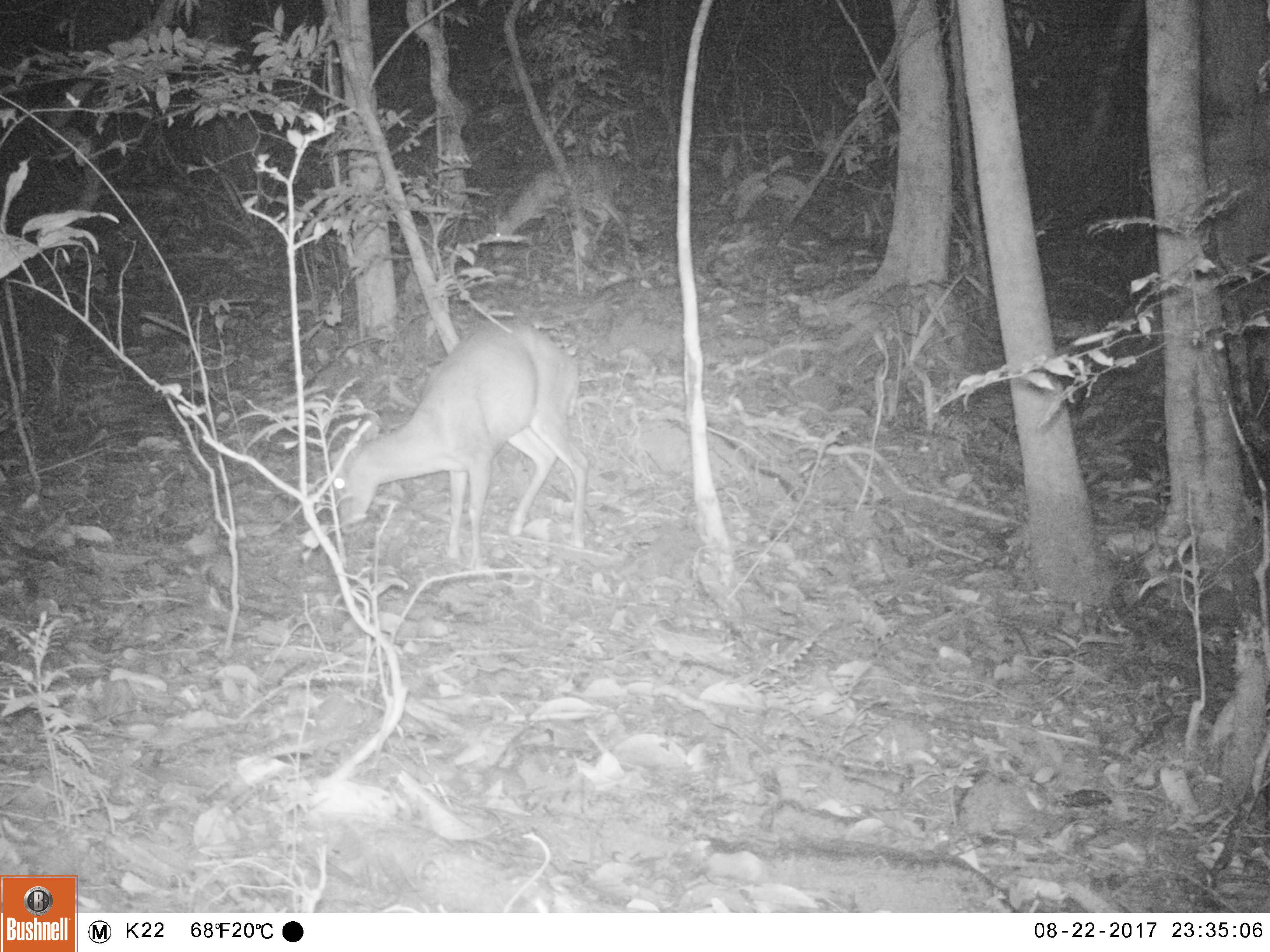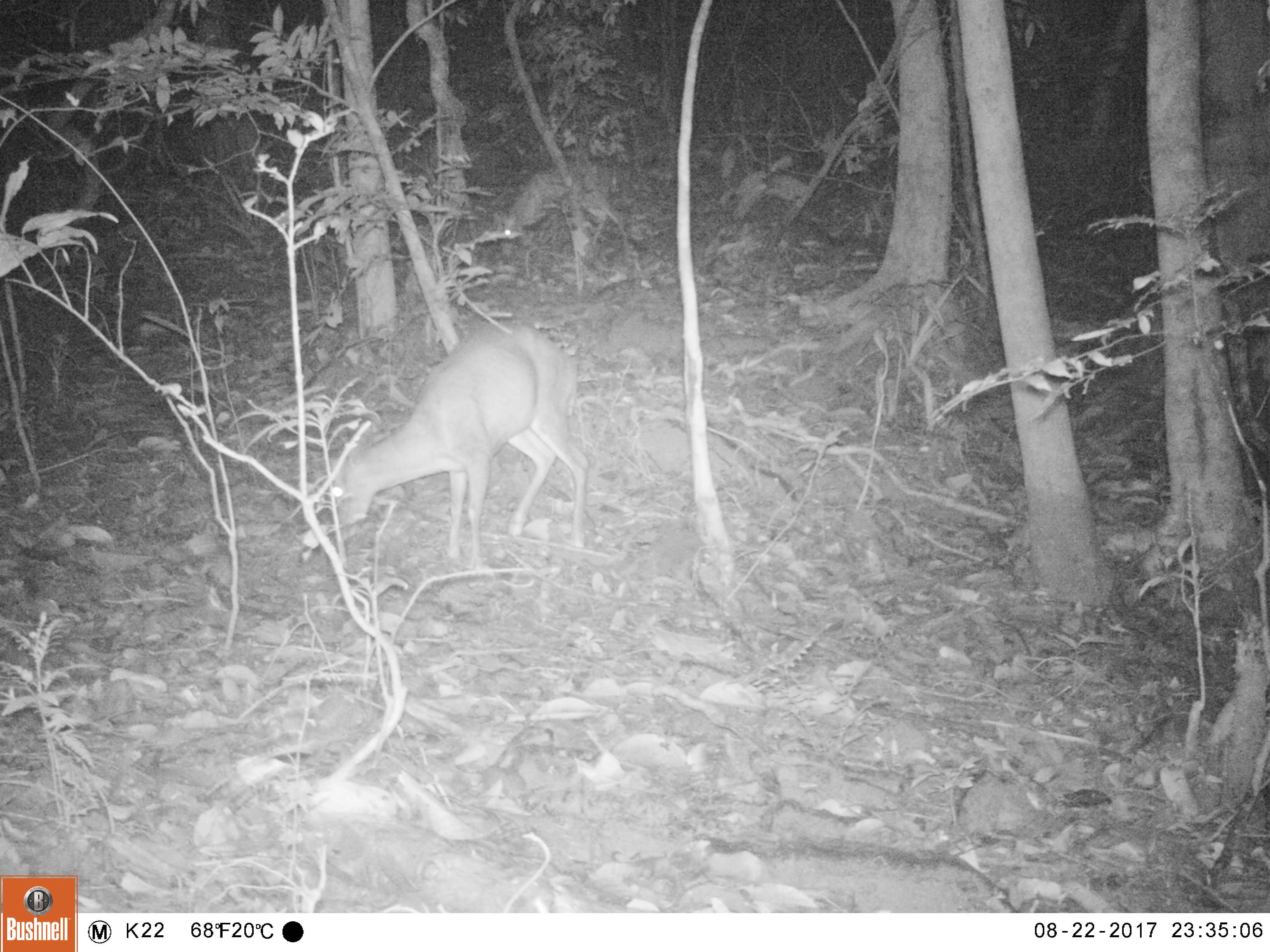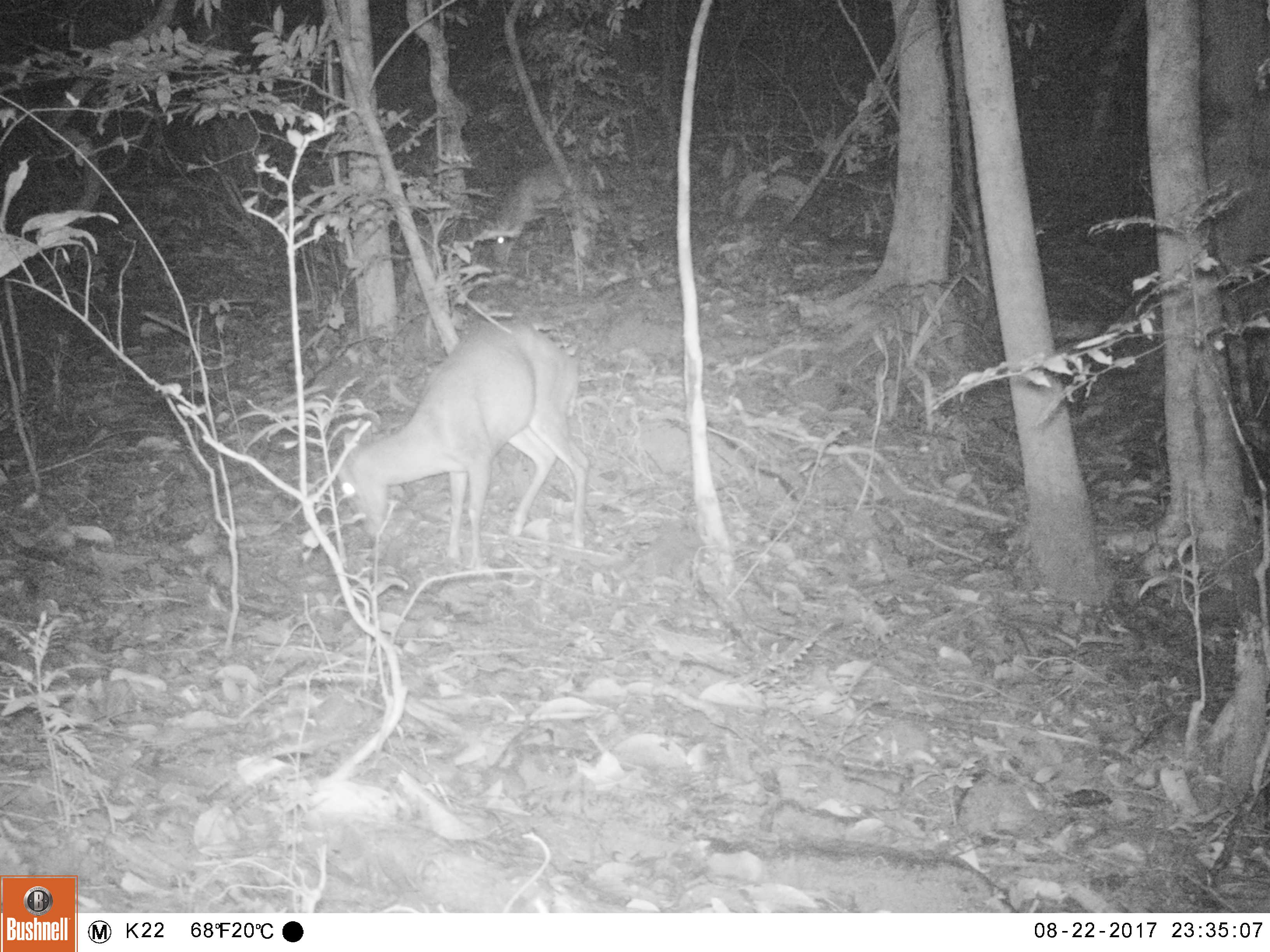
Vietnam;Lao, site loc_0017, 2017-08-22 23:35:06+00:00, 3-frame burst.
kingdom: Animalia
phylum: Chordata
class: Mammalia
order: Artiodactyla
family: Cervidae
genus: Muntiacus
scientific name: Muntiacus rooseveltorum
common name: roosevelt's muntjac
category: roosevelts muntjac group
Roosevelts muntjac group (roosevelt's muntjac) (Muntiacus rooseveltorum). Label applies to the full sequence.